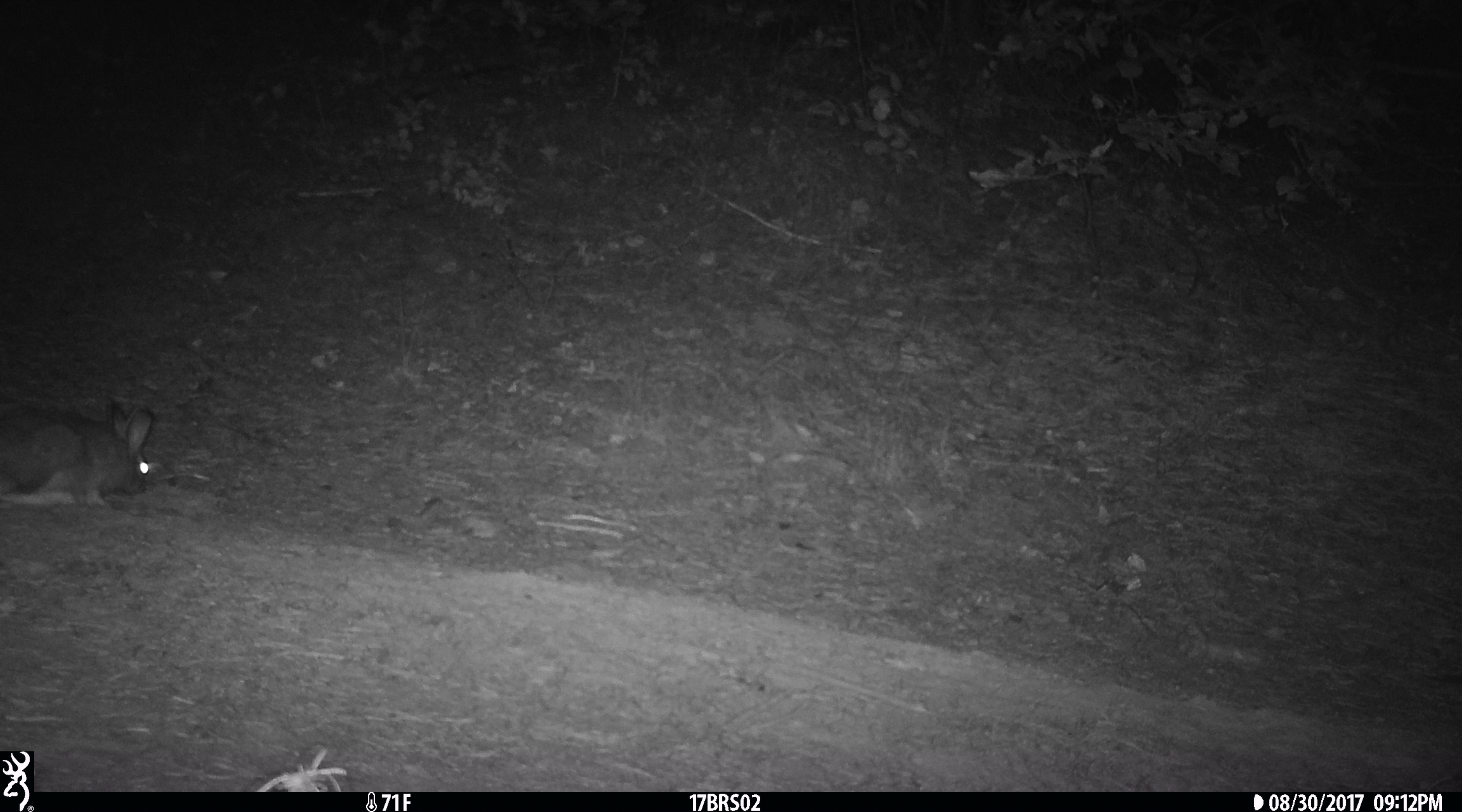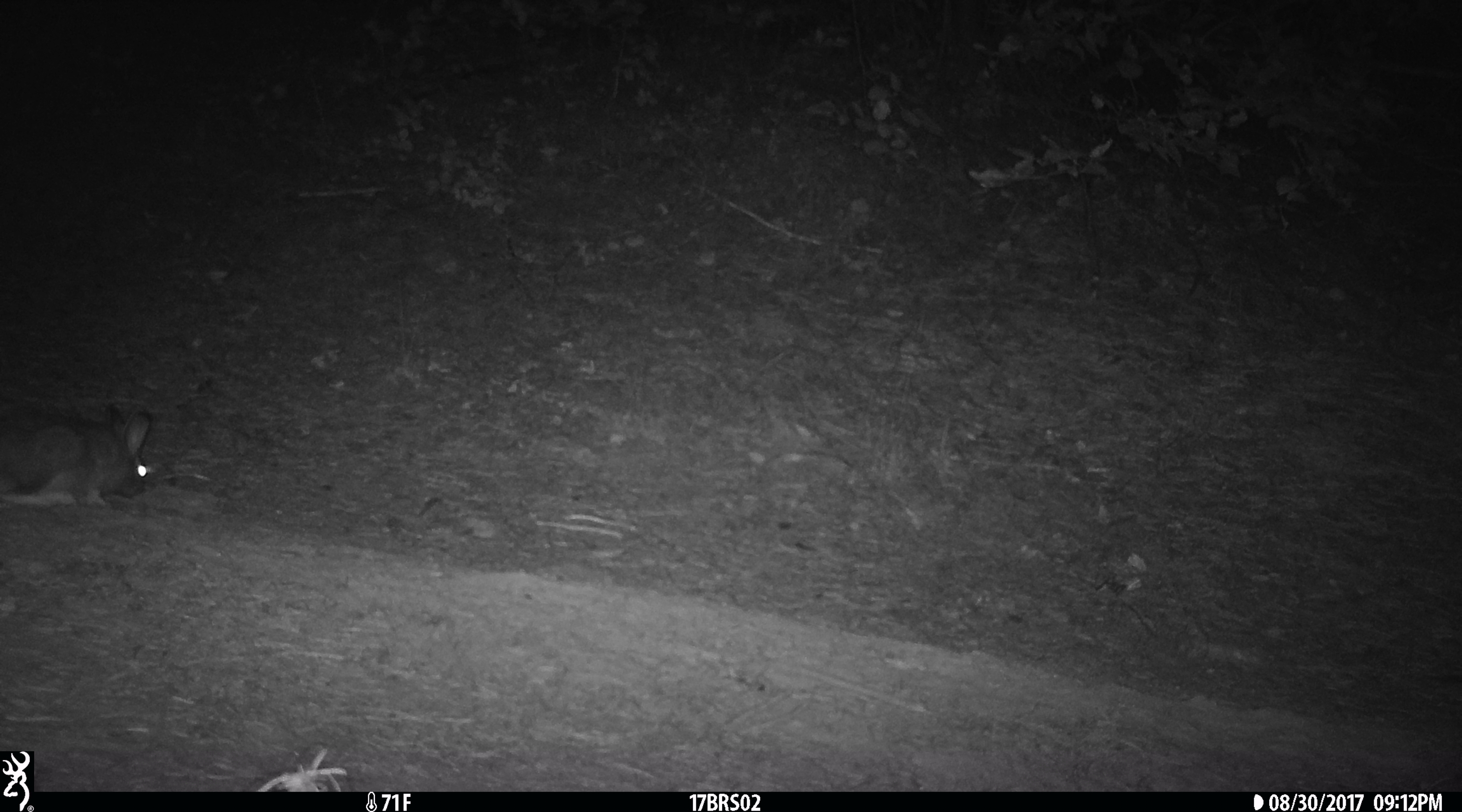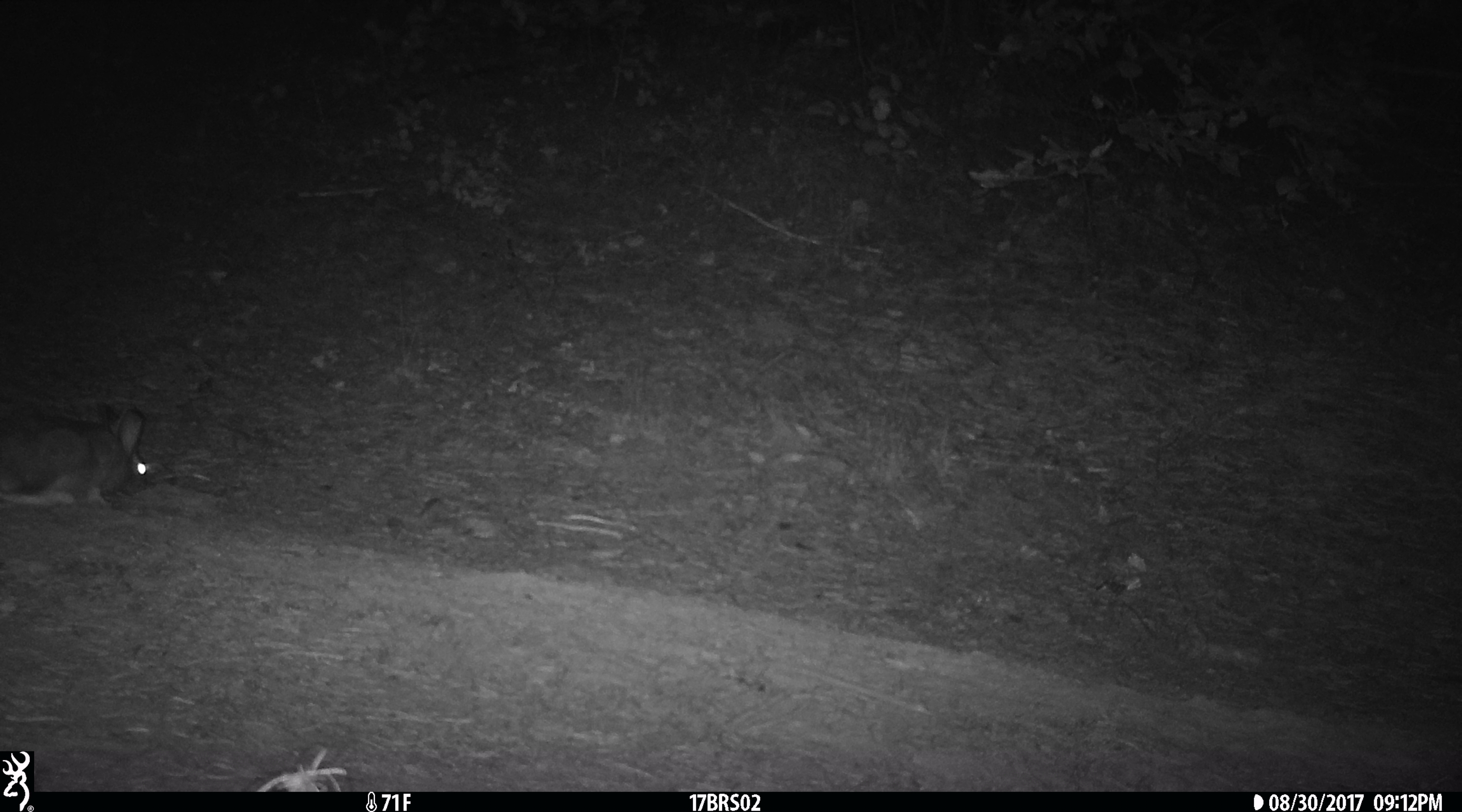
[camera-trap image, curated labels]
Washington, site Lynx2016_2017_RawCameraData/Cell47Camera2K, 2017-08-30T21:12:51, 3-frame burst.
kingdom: Animalia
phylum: Chordata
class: Mammalia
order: Lagomorpha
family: Leporidae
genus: Lepus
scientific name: Lepus americanus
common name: snowshoe hare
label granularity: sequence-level